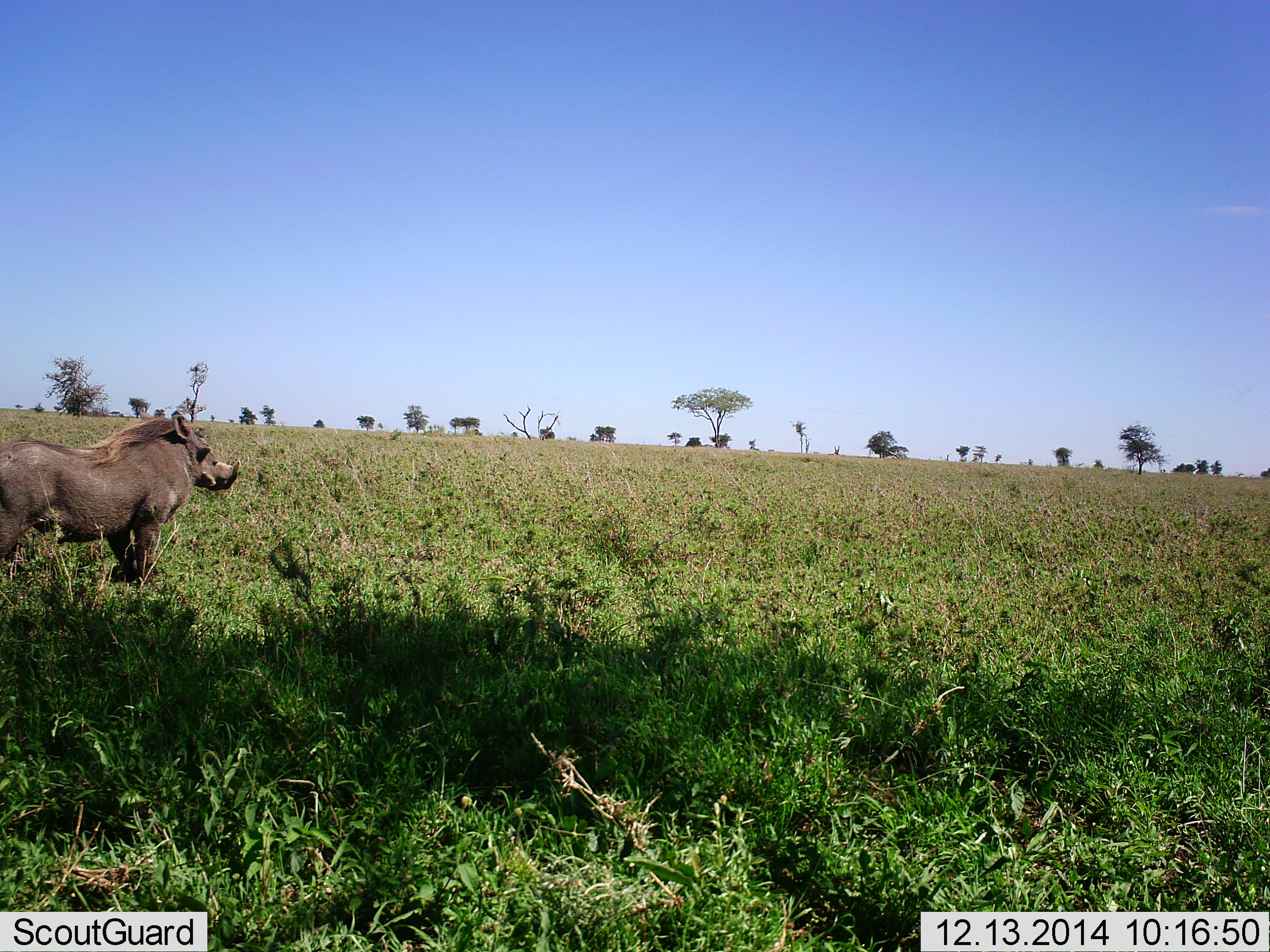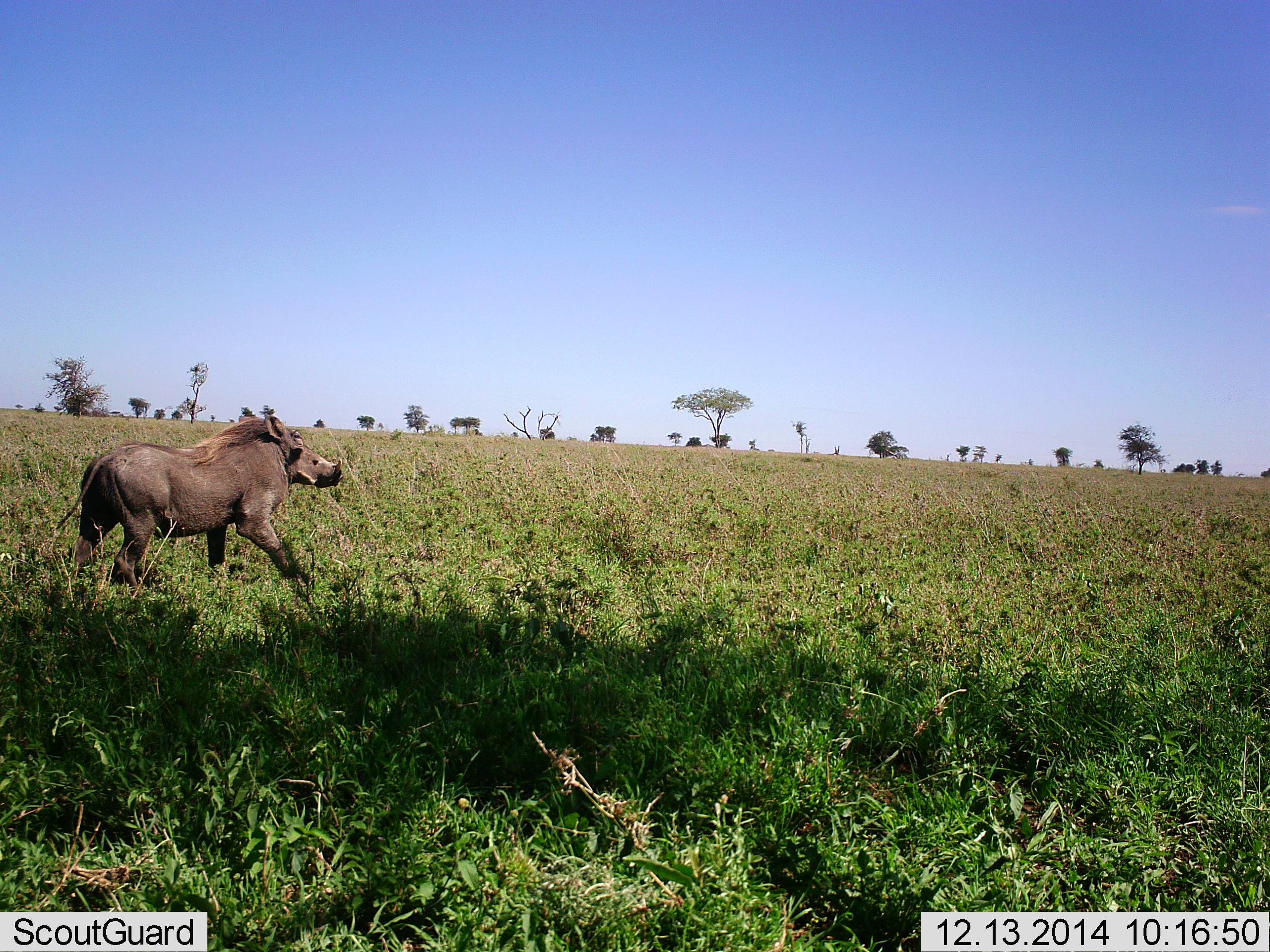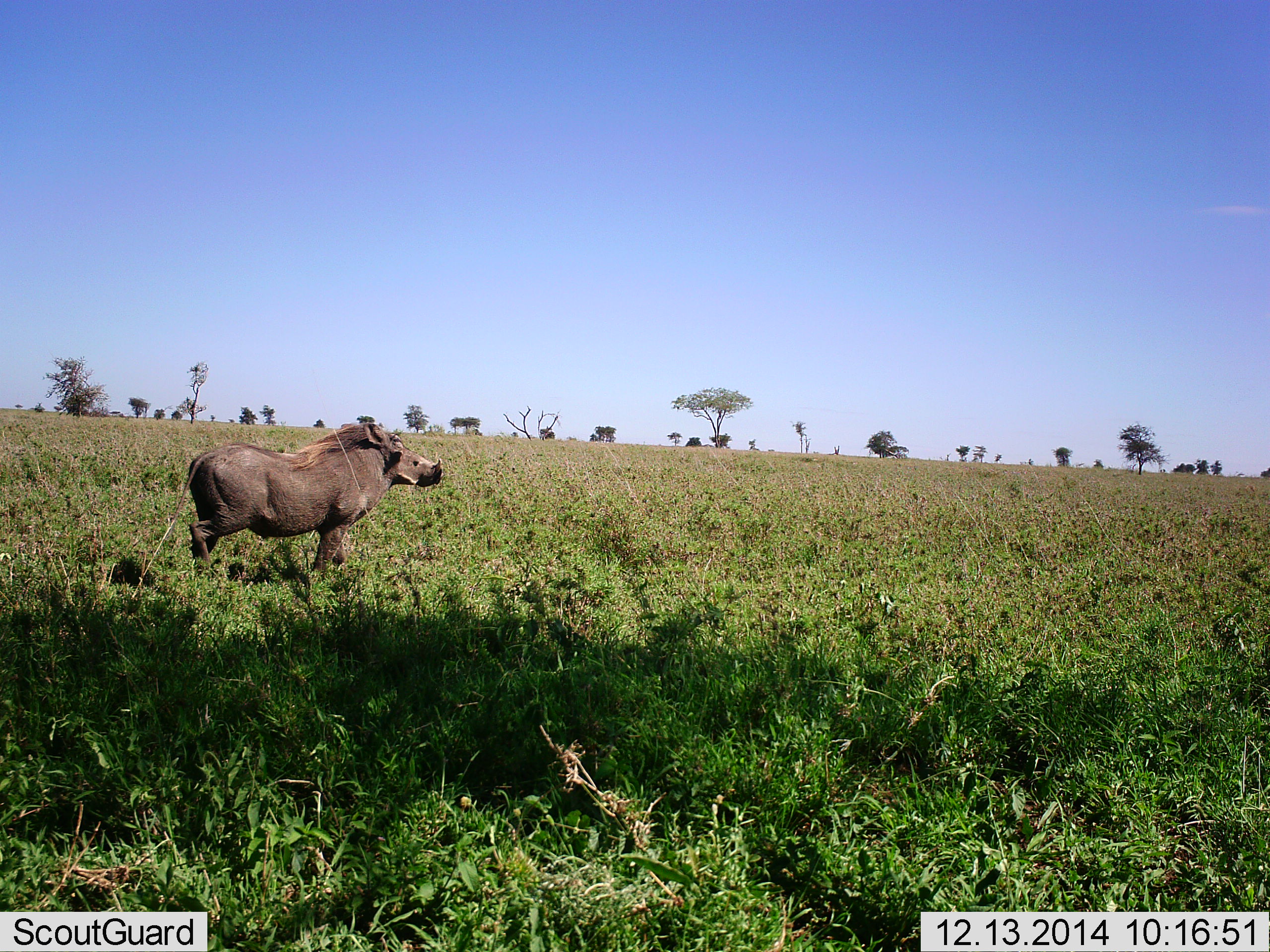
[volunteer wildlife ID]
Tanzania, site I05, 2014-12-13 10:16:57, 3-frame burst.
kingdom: Animalia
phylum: Chordata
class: Mammalia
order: Artiodactyla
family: Suidae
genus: Phacochoerus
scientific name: Phacochoerus africanus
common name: warthog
Warthog (Phacochoerus africanus), count 1. Behavior (volunteer vote fractions): standing 10%, resting 0%, moving 100%, interacting 0%. Young present (vote fraction): 0%. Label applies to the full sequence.